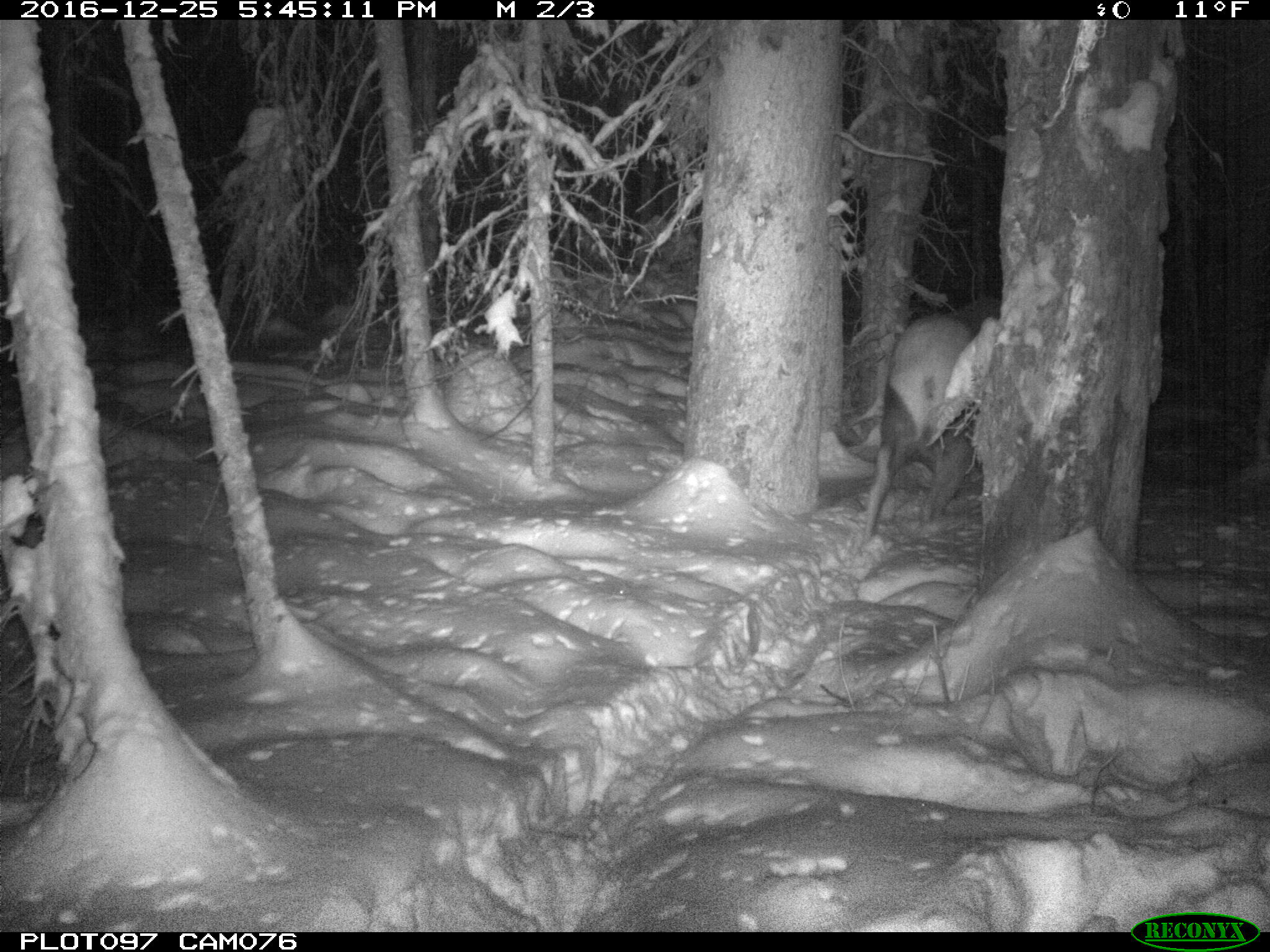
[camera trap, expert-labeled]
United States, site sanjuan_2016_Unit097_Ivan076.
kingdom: Animalia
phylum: Chordata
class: Mammalia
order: Artiodactyla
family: Cervidae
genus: Cervus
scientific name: Cervus elaphus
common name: red deer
Cervus elaphus (red deer).